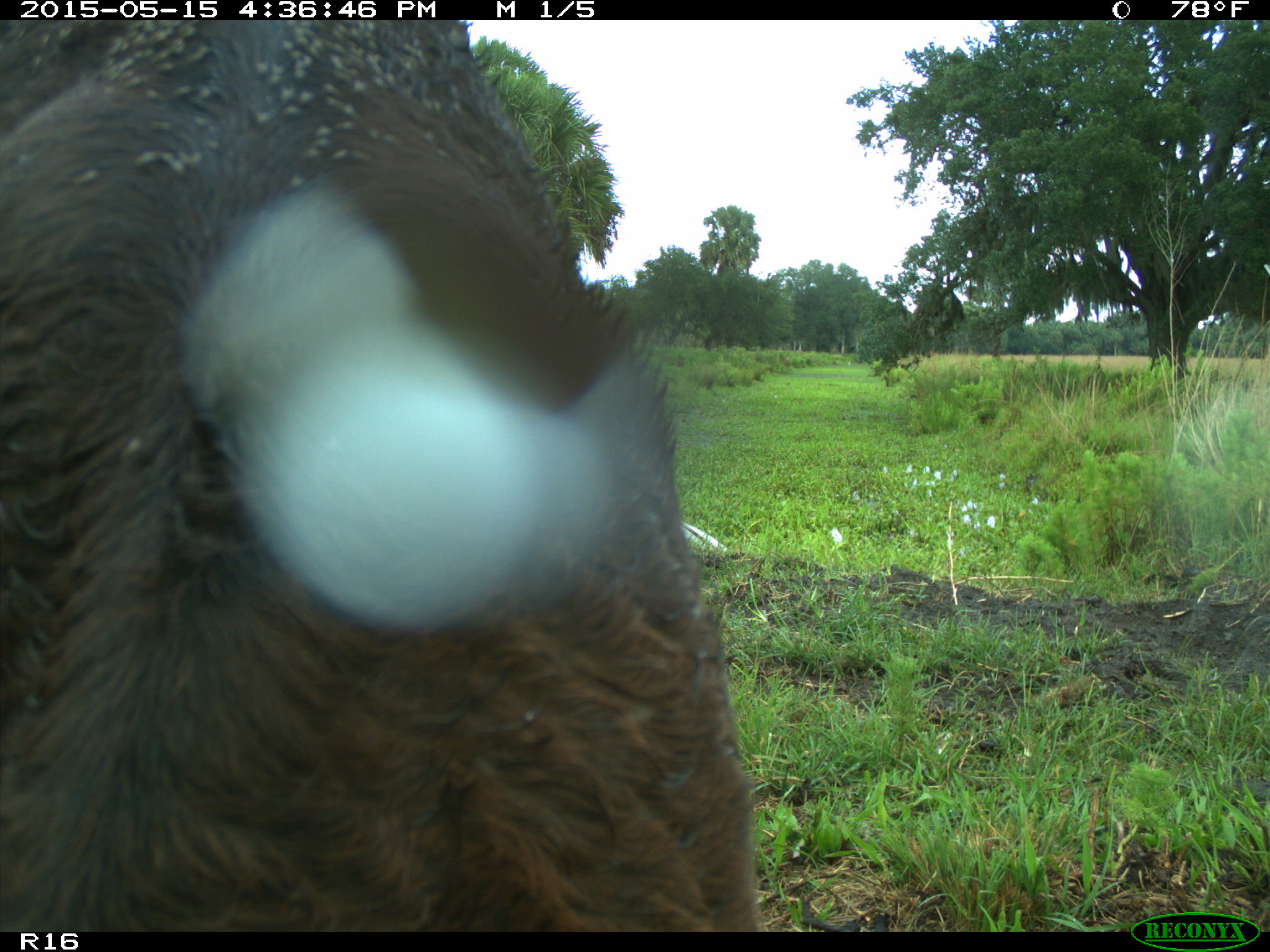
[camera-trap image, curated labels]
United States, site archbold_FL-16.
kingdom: Animalia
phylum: Chordata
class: Mammalia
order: Artiodactyla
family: Bovidae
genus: Bos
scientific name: Bos taurus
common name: domestic cow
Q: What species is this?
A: Bos taurus (domestic cow).